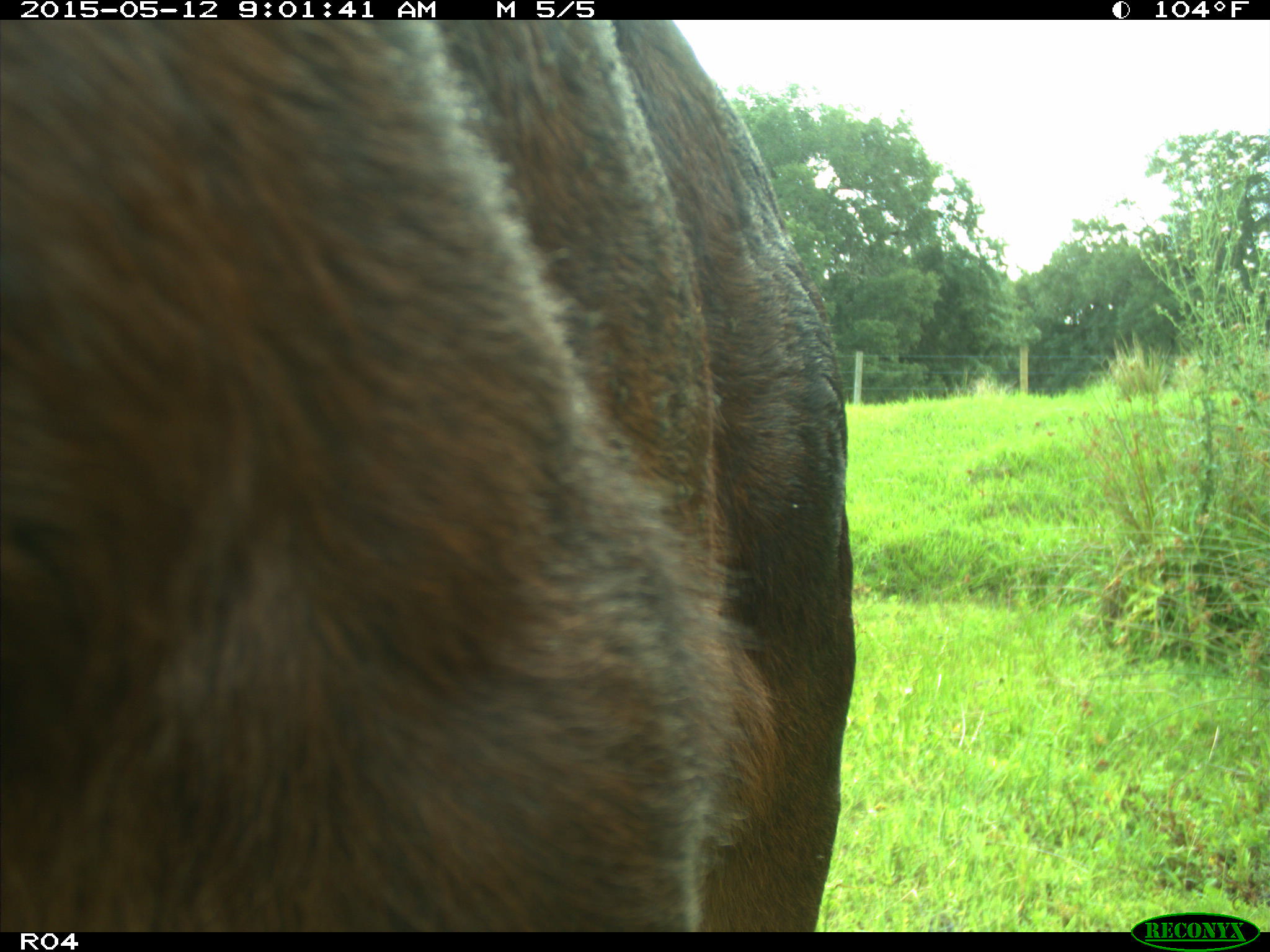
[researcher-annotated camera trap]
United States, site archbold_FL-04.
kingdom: Animalia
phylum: Chordata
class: Mammalia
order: Artiodactyla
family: Bovidae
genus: Bos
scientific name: Bos taurus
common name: domestic cow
Bos taurus (domestic cow).